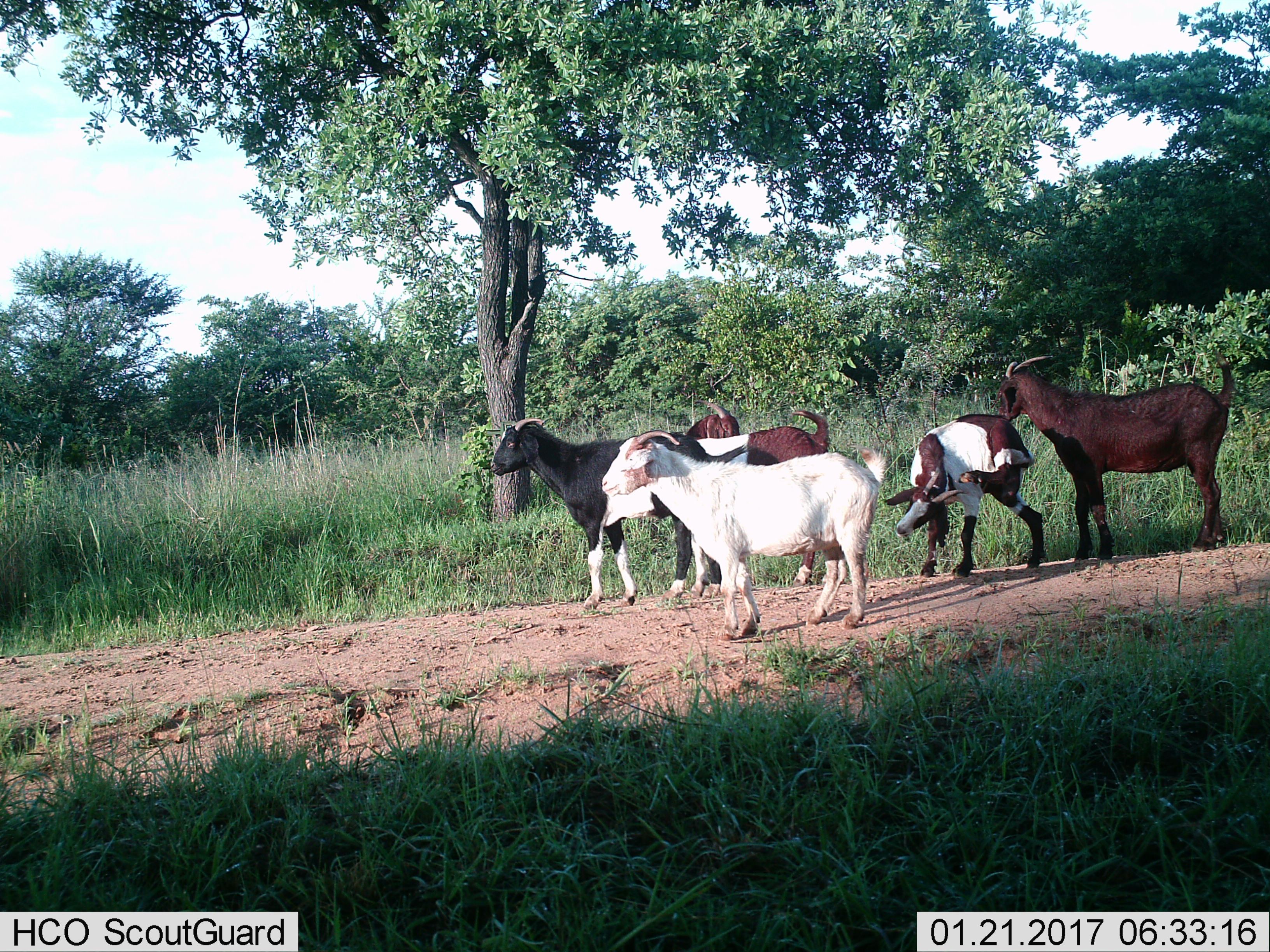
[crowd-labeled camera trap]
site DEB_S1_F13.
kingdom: Animalia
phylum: Chordata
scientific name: Vertebrata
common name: domestic animal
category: domesticanimal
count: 6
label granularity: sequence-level